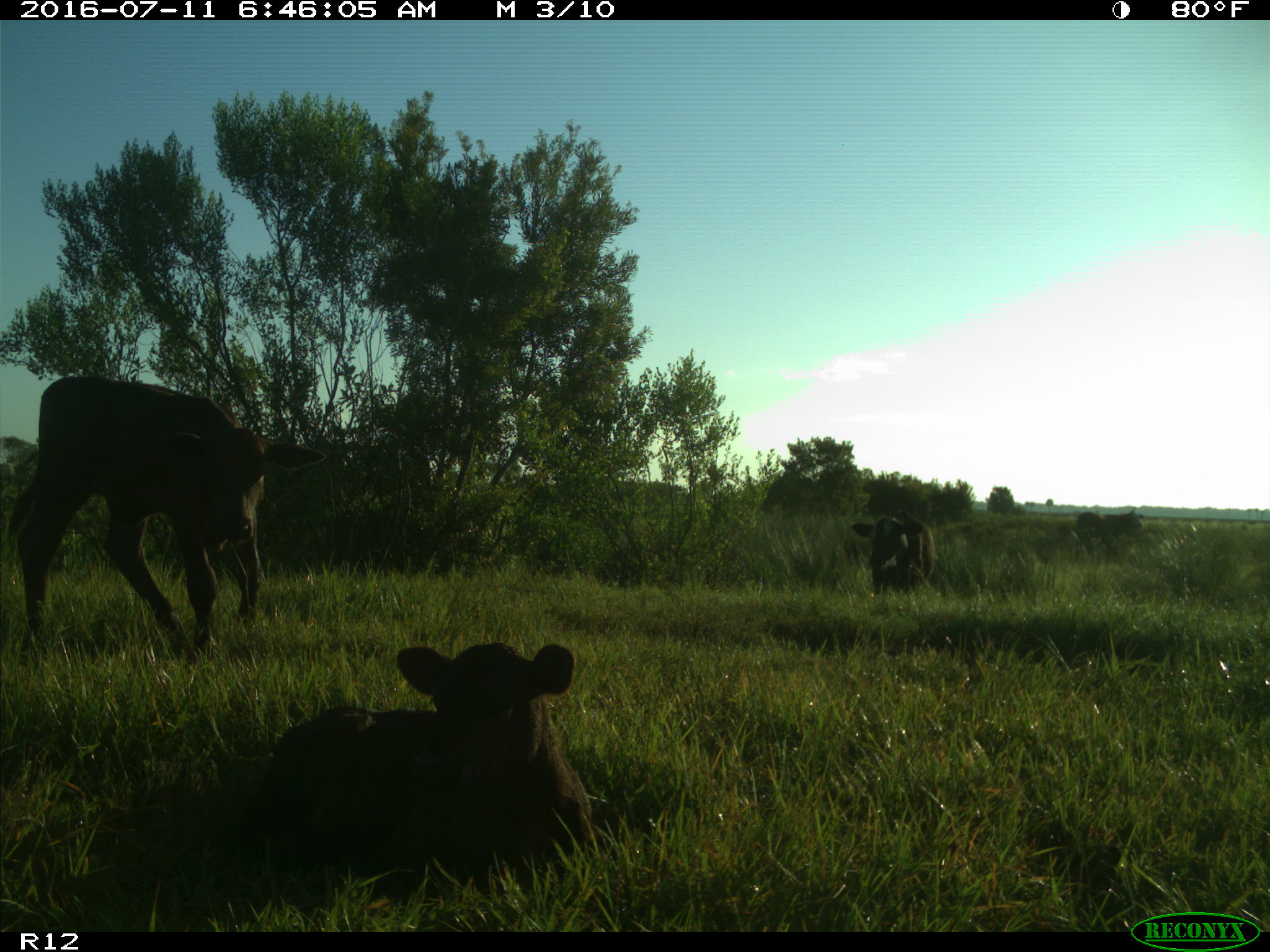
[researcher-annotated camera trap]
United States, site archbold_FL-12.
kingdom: Animalia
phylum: Chordata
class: Mammalia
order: Artiodactyla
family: Bovidae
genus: Bos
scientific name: Bos taurus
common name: domestic cow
Bos taurus (domestic cow).